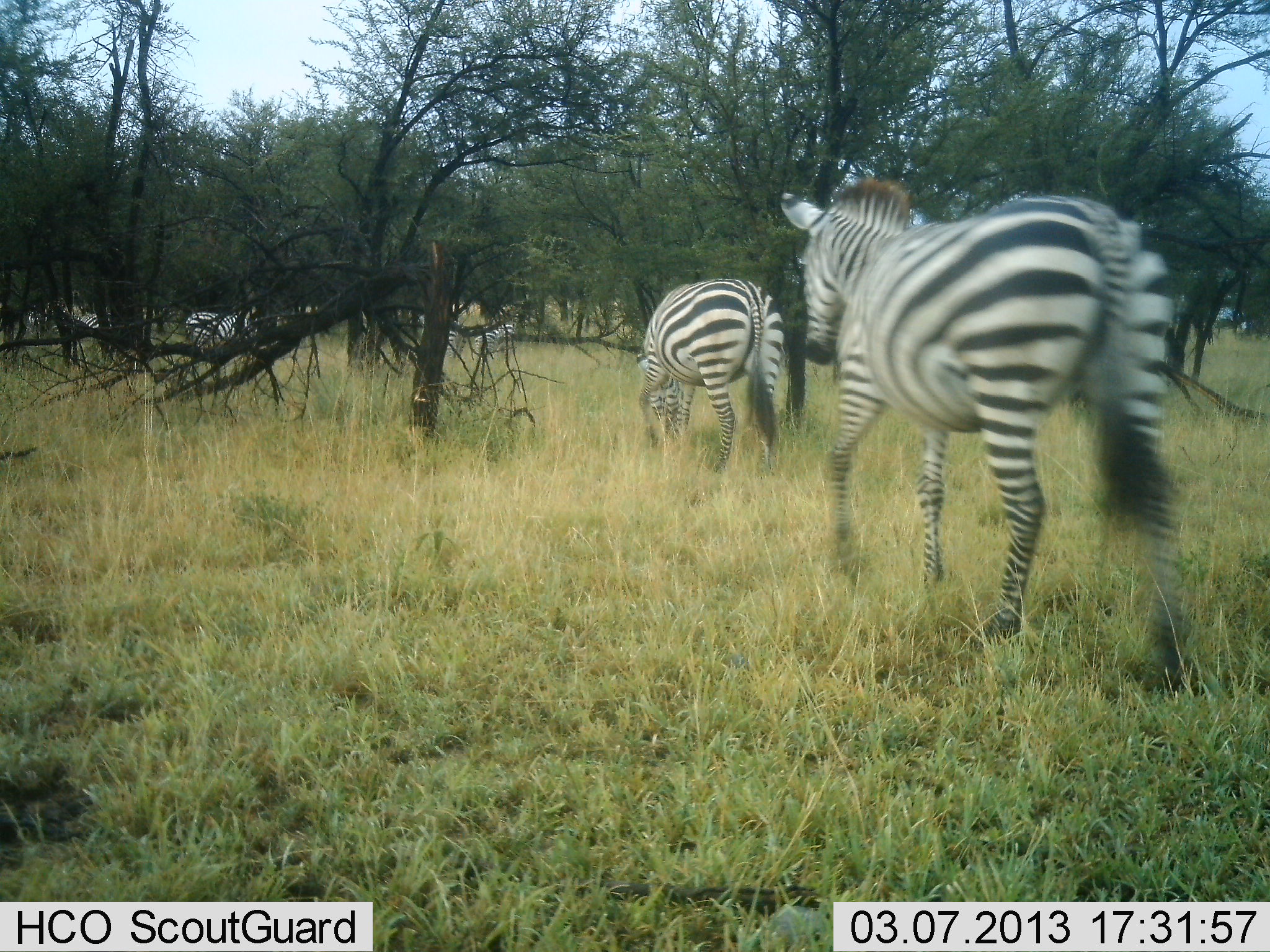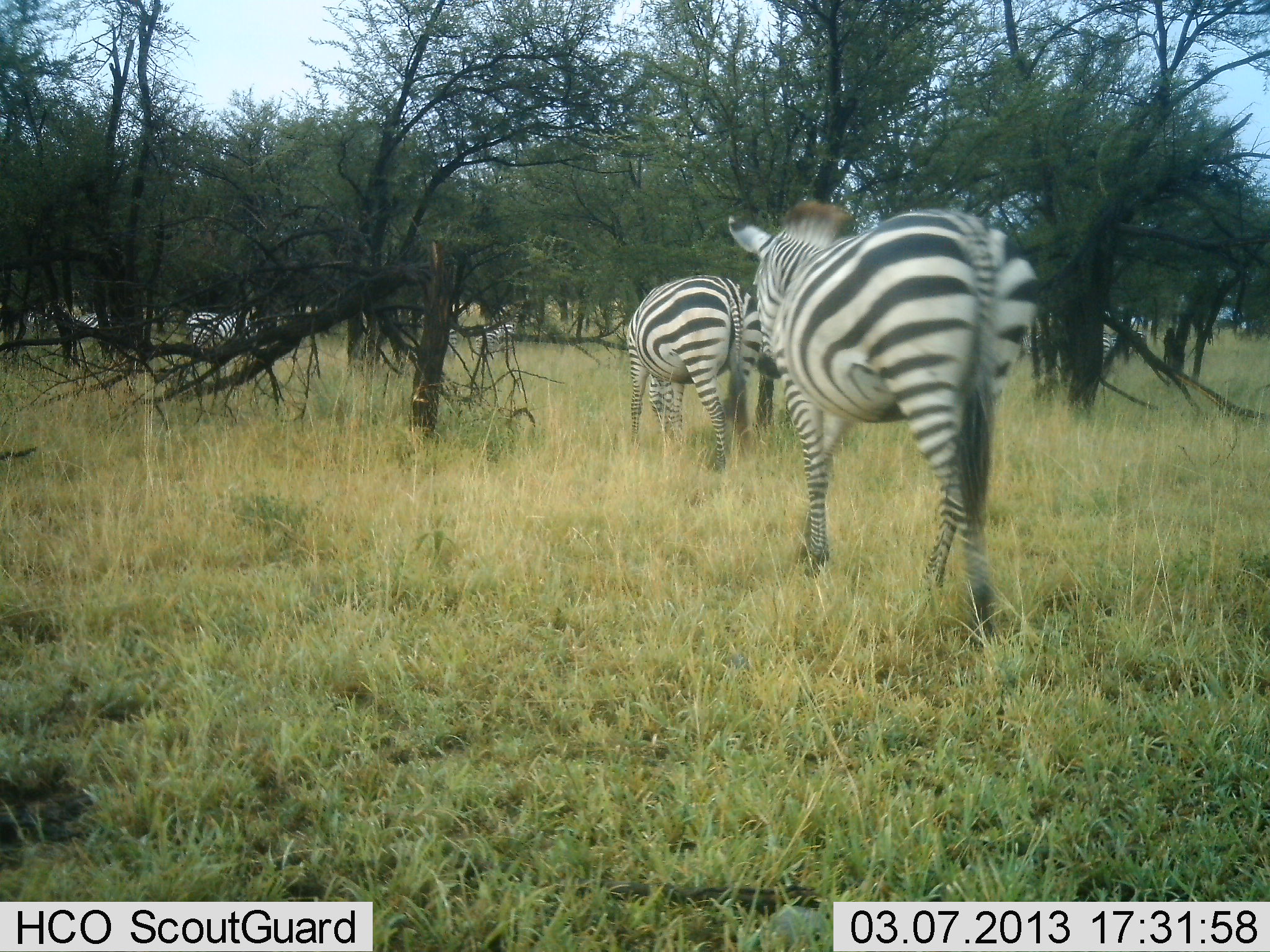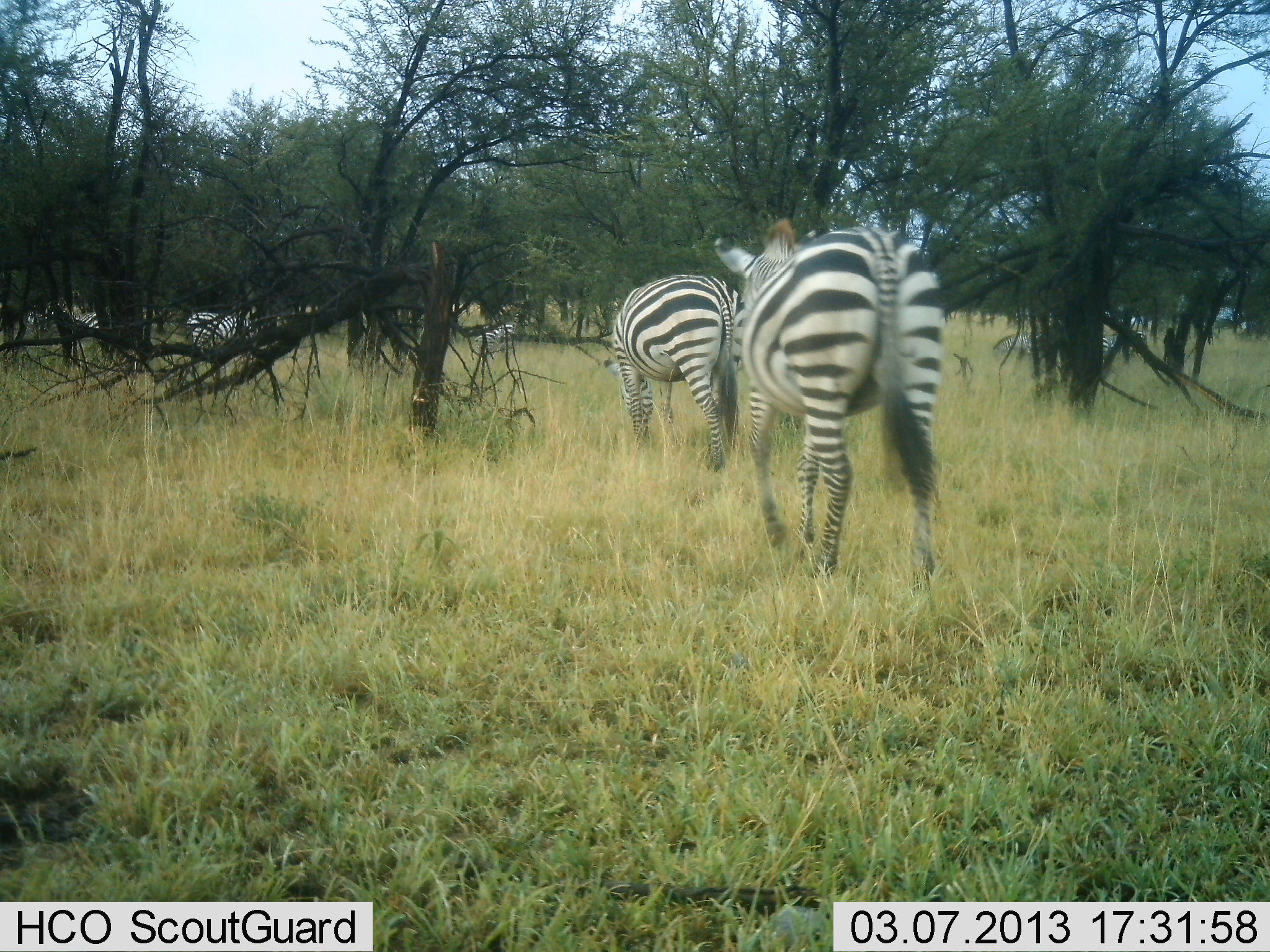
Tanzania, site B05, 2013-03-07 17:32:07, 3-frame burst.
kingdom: Animalia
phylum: Chordata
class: Mammalia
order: Perissodactyla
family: Equidae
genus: Equus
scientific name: Equus quagga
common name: plains zebra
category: zebra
Zebra (plains zebra) (Equus quagga), count 6. Behavior (volunteer vote fractions): standing 40%, resting 10%, moving 97%, interacting 3%. Young present (vote fraction): 0%. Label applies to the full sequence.